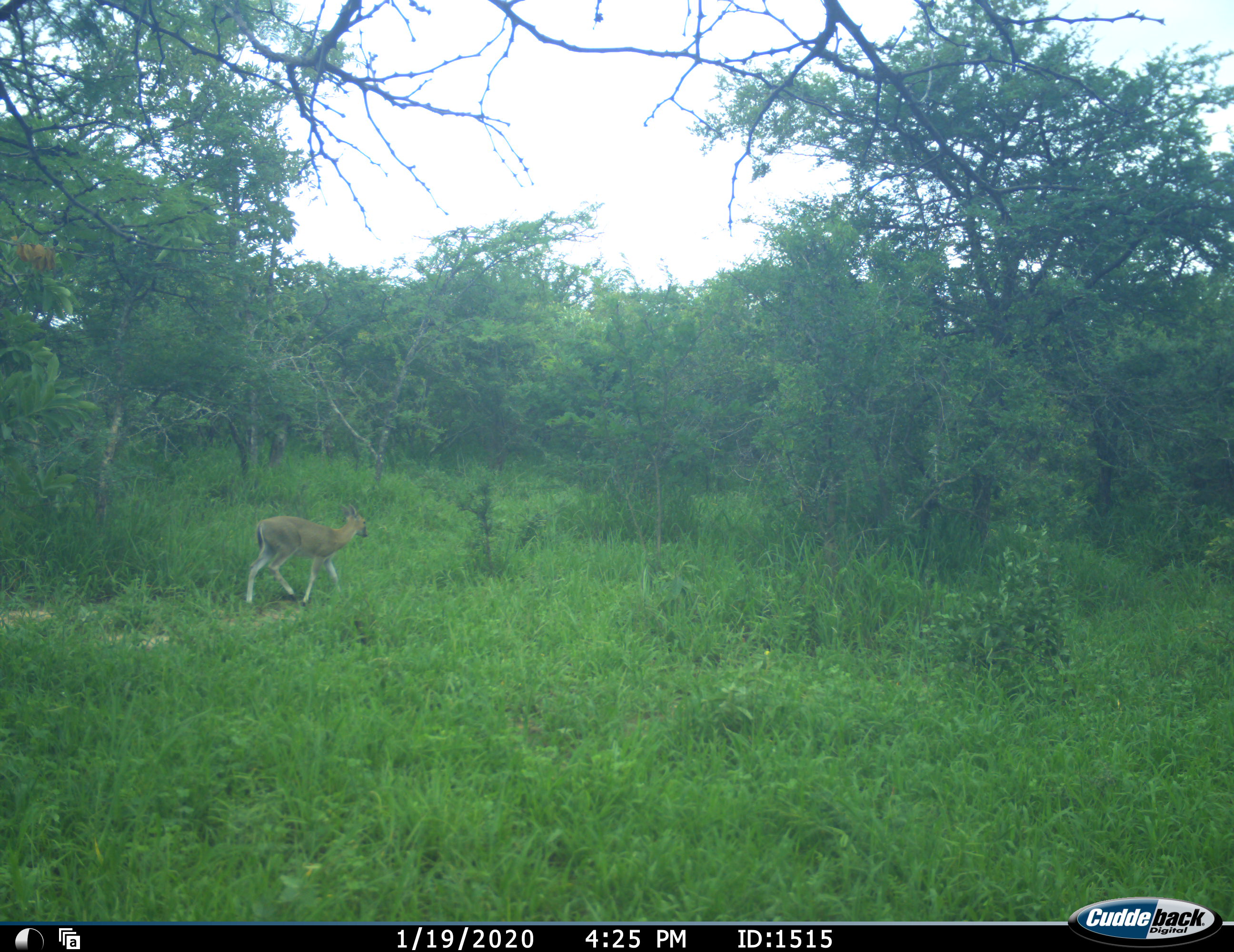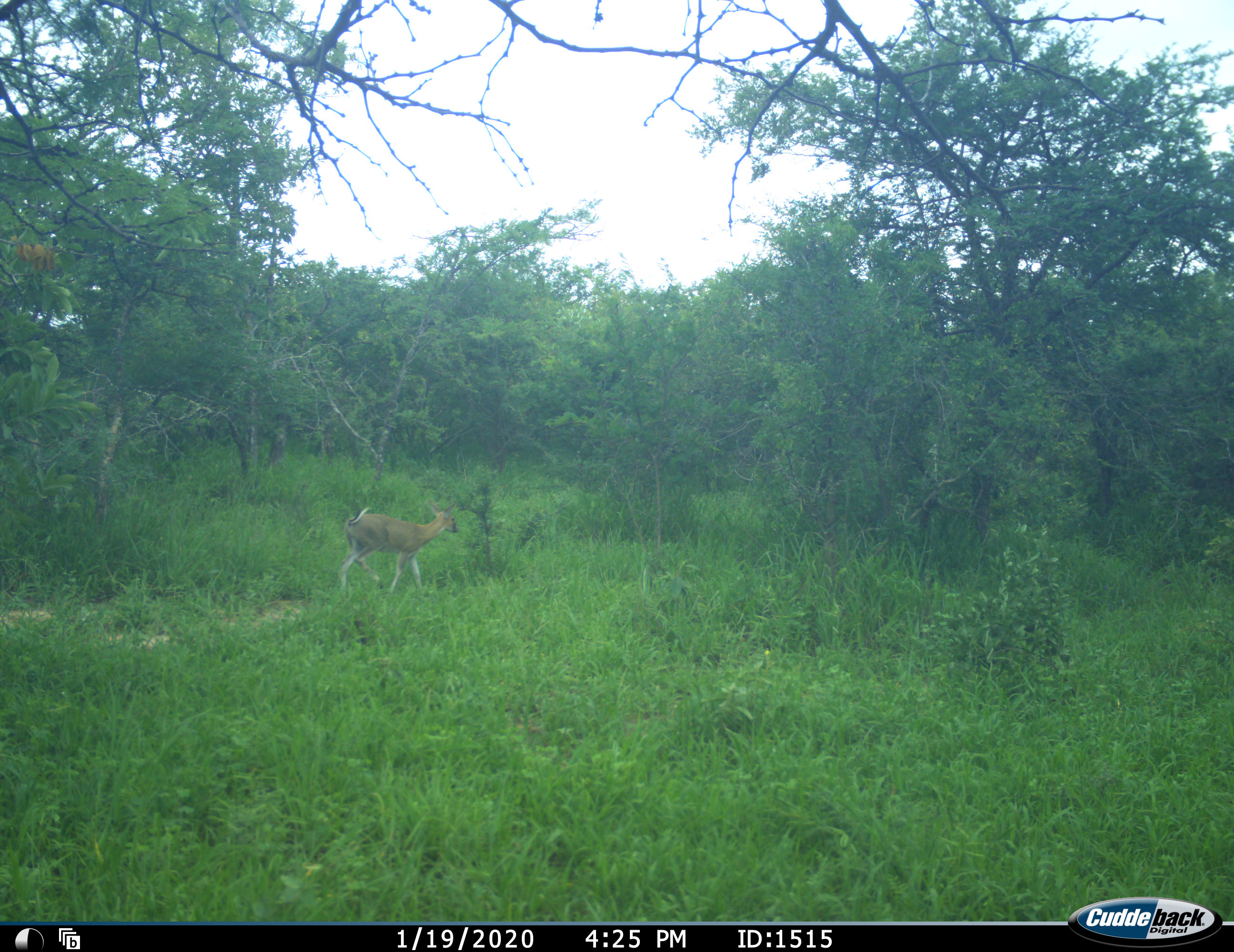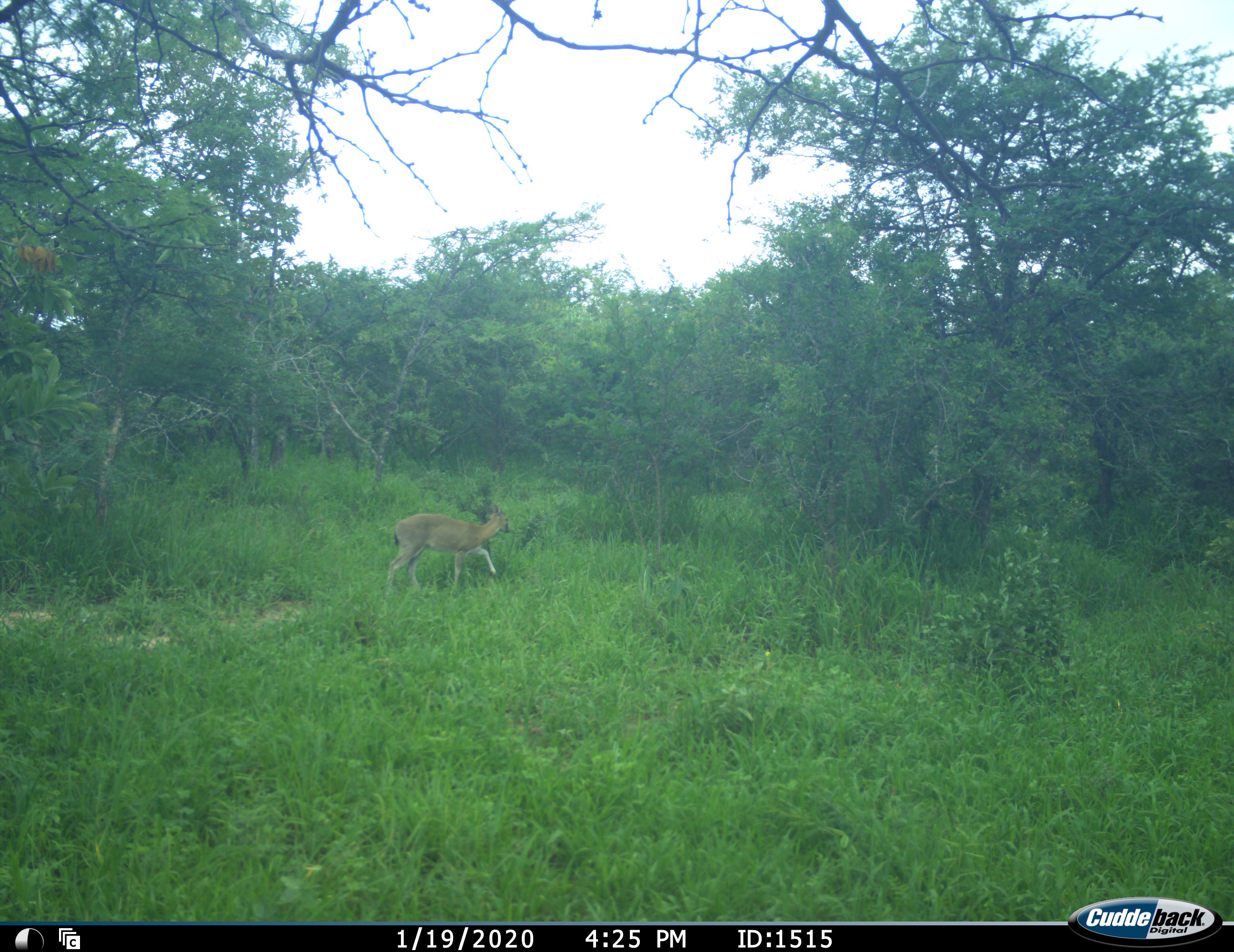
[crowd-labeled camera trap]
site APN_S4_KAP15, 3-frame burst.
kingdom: Animalia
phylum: Chordata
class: Mammalia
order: Artiodactyla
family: Bovidae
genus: Aepyceros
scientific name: Aepyceros melampus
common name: impala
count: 1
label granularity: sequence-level